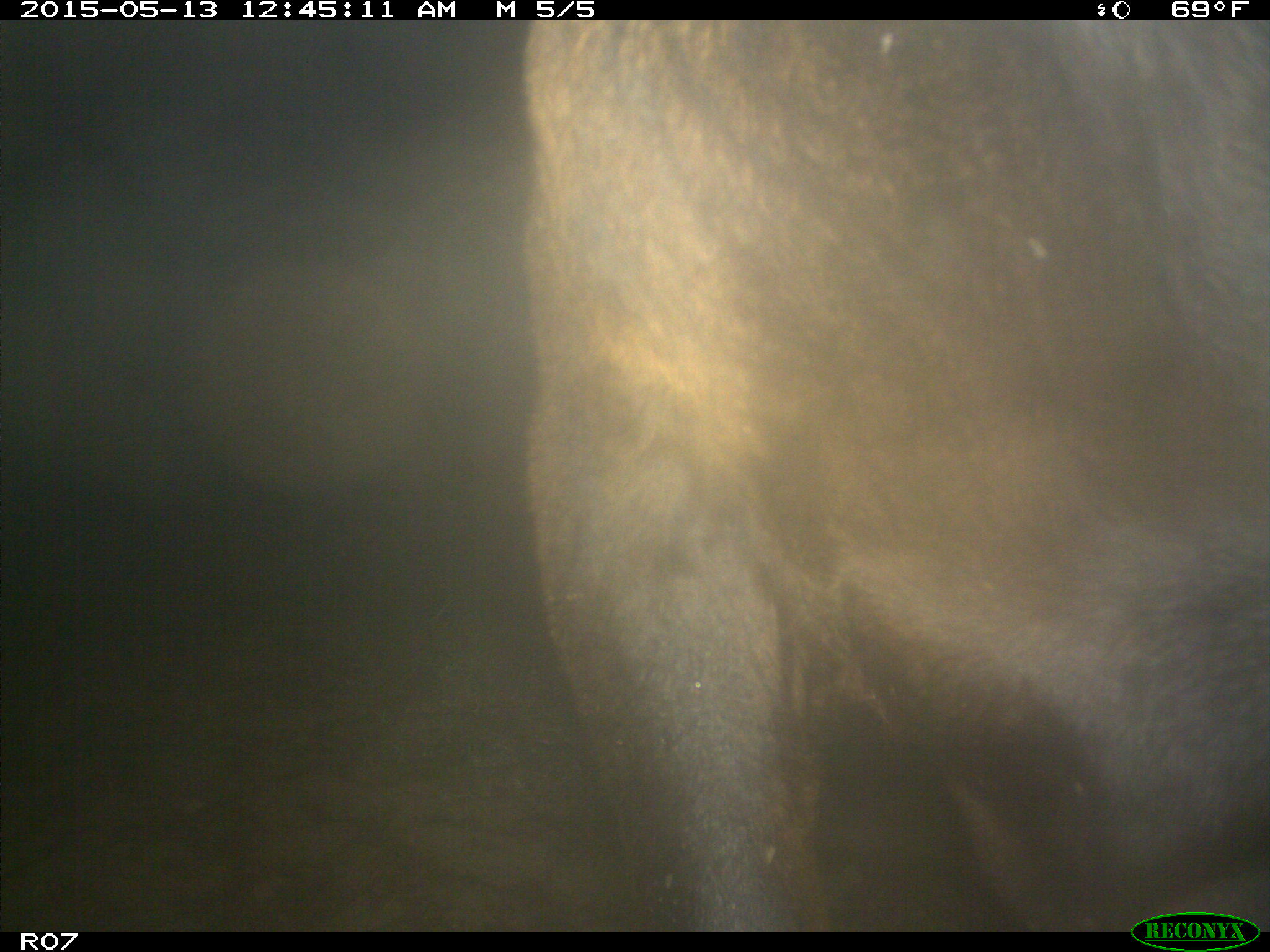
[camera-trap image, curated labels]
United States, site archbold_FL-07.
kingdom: Animalia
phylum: Chordata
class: Mammalia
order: Artiodactyla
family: Bovidae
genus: Bos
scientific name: Bos taurus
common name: domestic cow